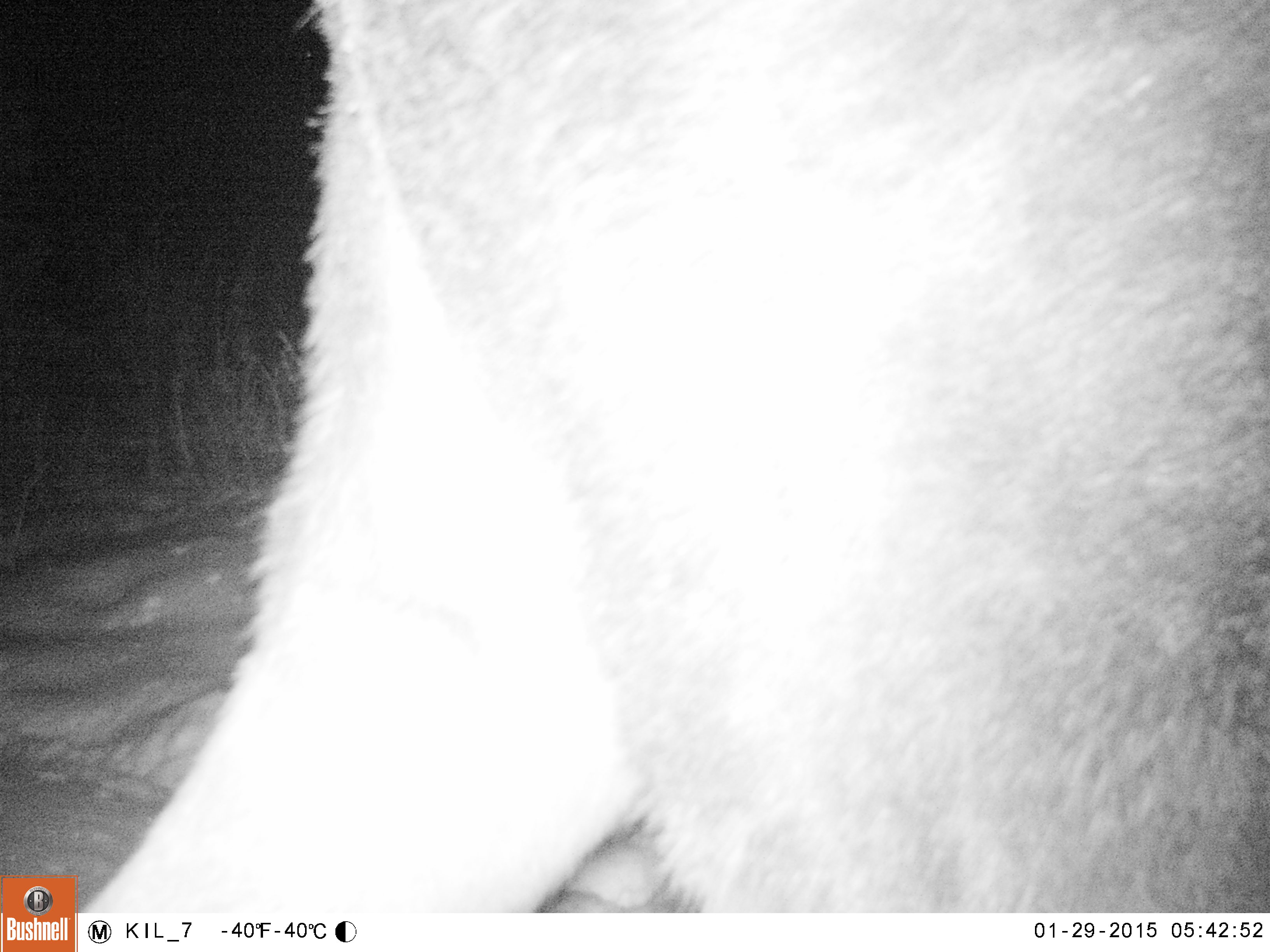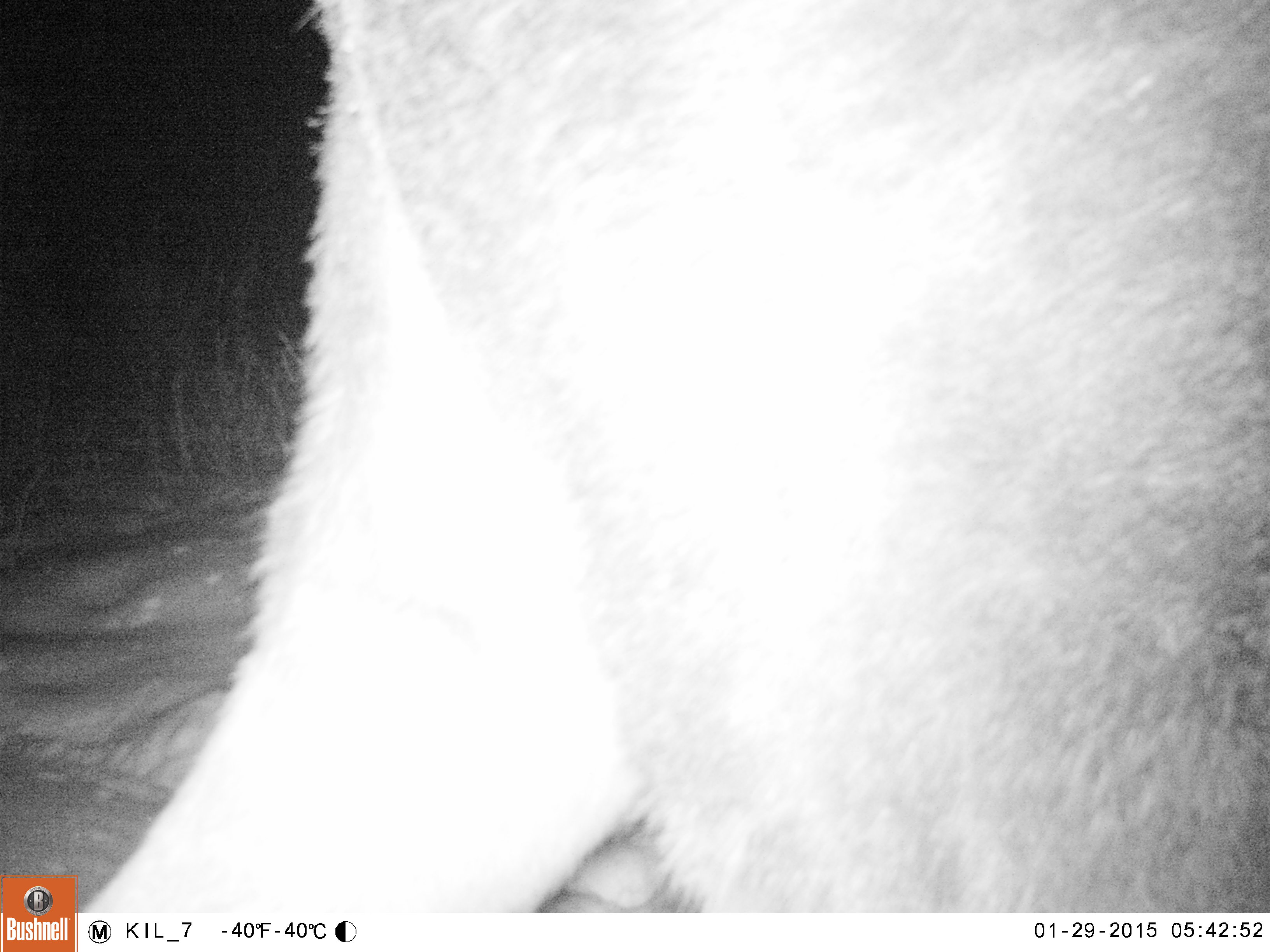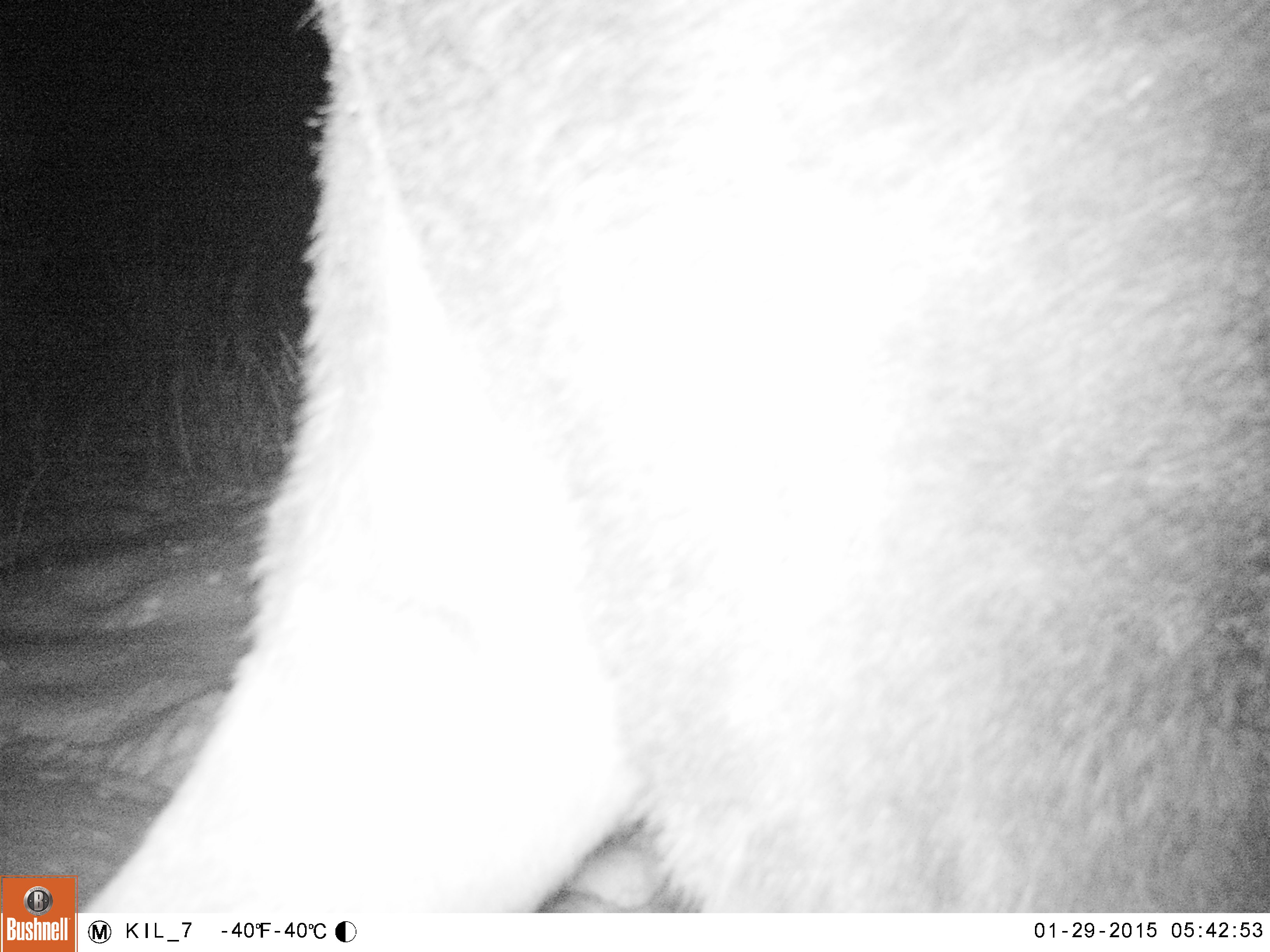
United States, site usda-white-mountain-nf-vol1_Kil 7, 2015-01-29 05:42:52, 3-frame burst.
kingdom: Animalia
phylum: Chordata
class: Mammalia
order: Artiodactyla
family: Cervidae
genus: Alces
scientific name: Alces alces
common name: moose